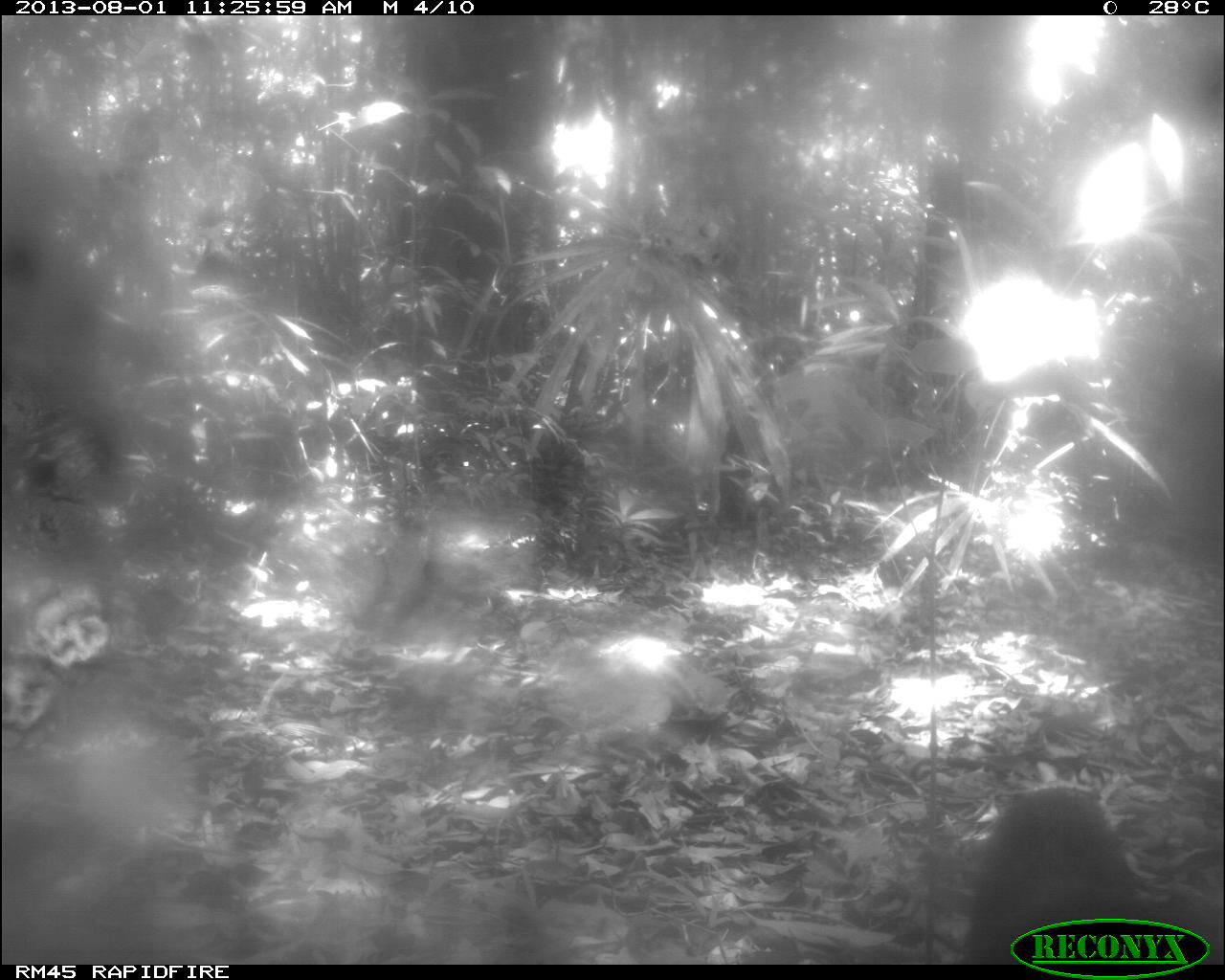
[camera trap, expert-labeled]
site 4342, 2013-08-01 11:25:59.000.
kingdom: Animalia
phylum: Chordata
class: Mammalia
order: Carnivora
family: Mustelidae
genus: Eira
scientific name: Eira barbara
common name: tayra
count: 1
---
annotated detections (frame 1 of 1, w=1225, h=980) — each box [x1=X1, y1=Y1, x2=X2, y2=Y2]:
eira barbara: [x1=957, y1=776, x2=1210, y2=959]